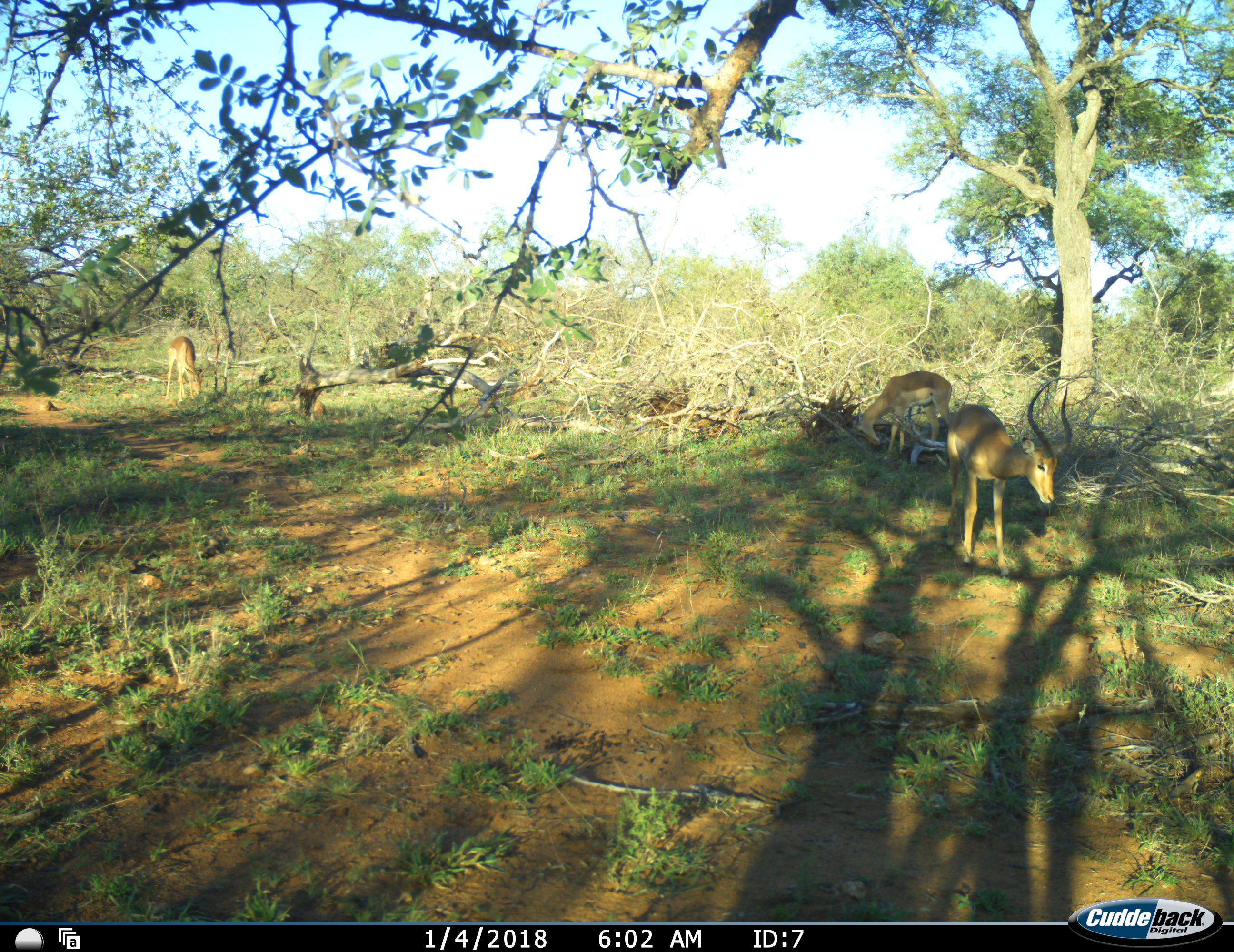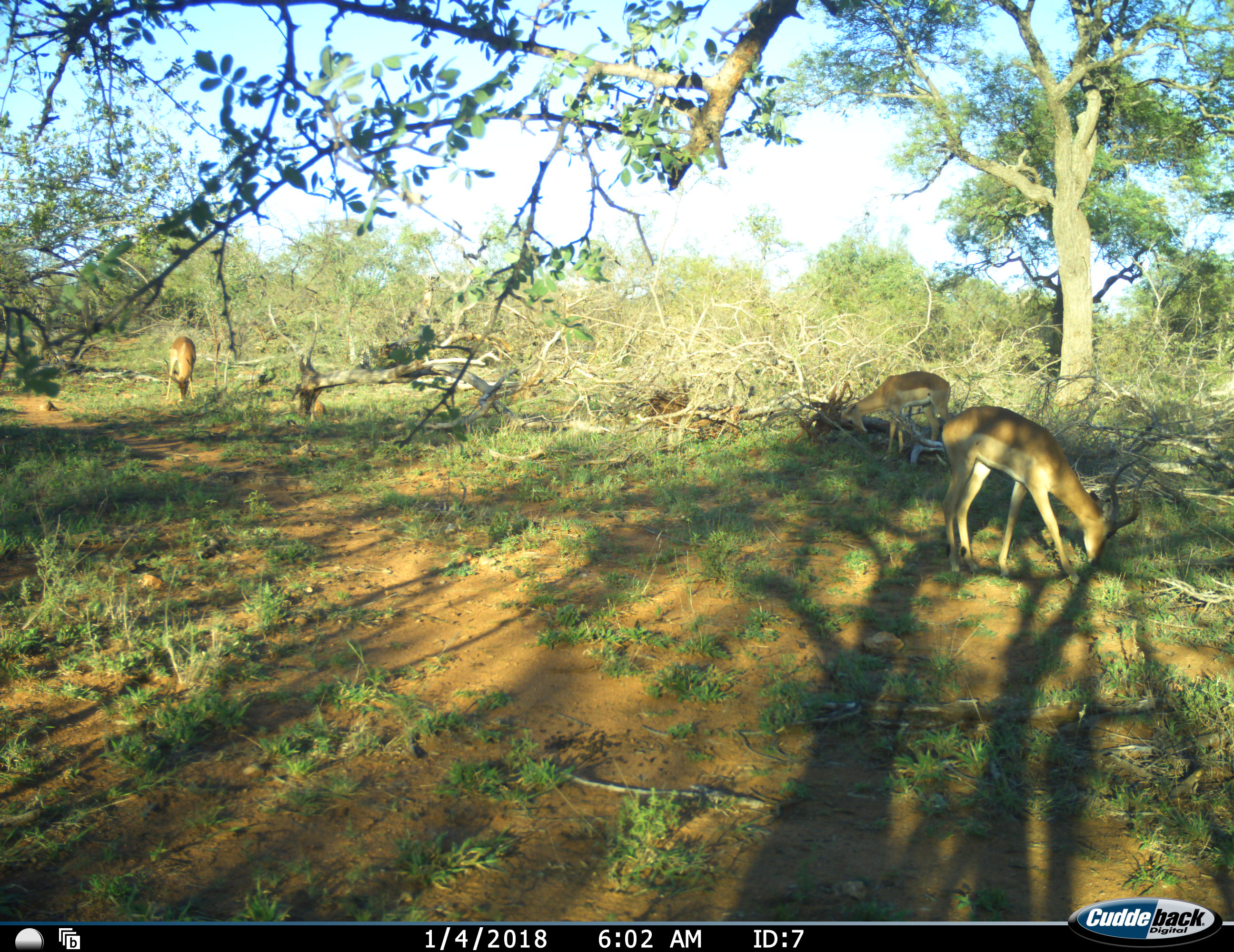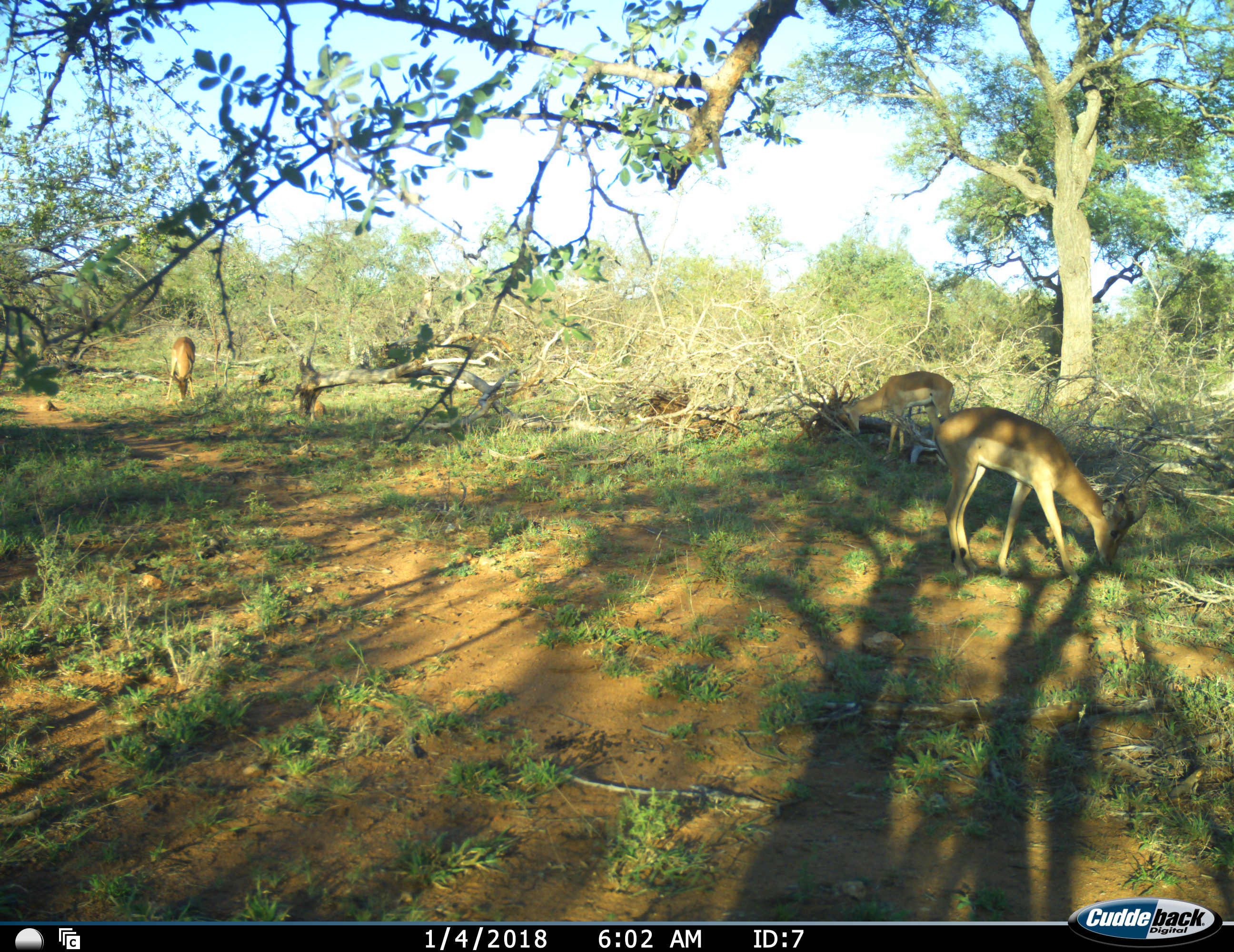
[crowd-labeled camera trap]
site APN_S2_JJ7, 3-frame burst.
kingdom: Animalia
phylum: Chordata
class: Mammalia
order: Artiodactyla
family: Bovidae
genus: Aepyceros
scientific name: Aepyceros melampus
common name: impala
Impala (Aepyceros melampus), count 3. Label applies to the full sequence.